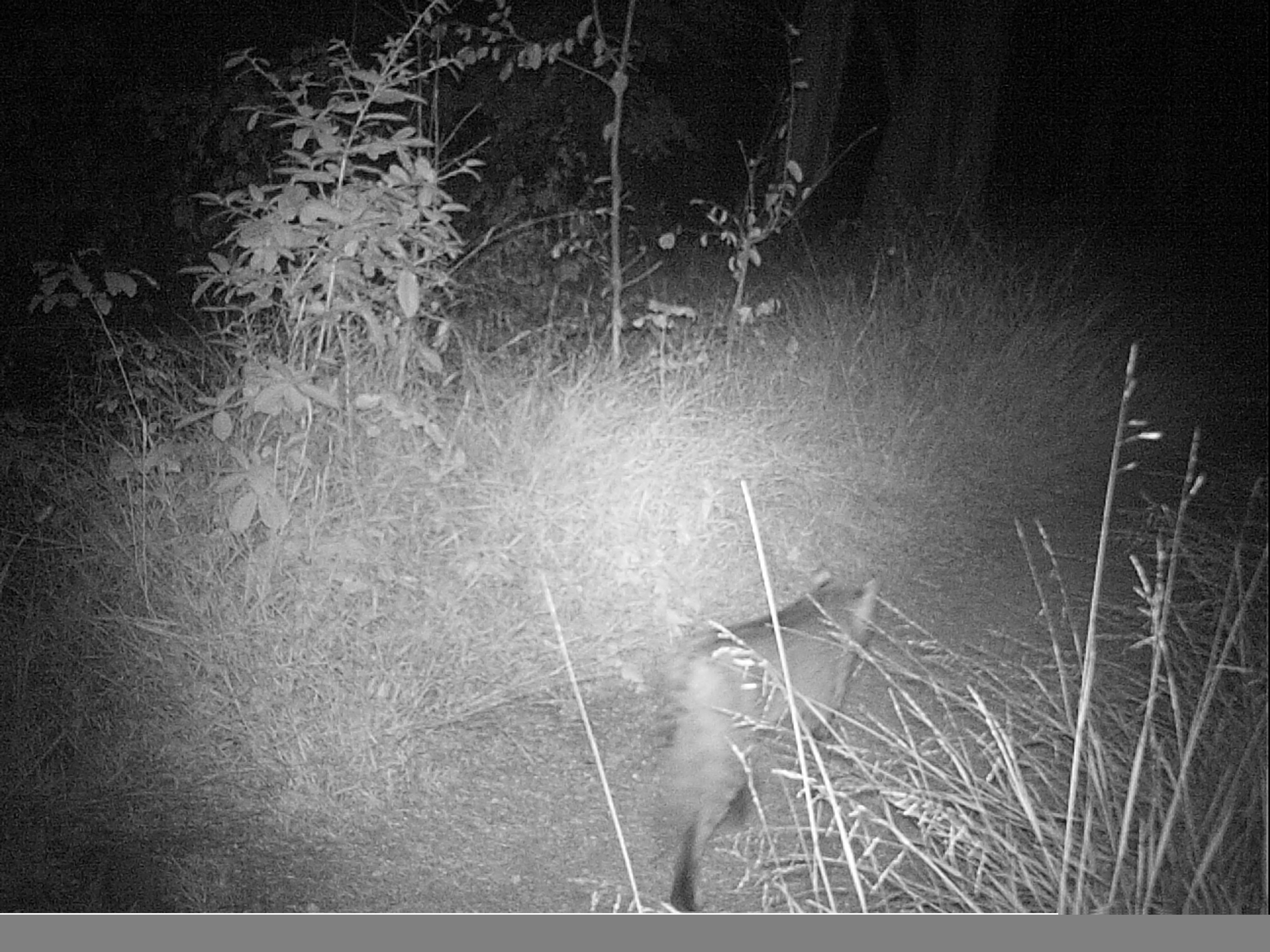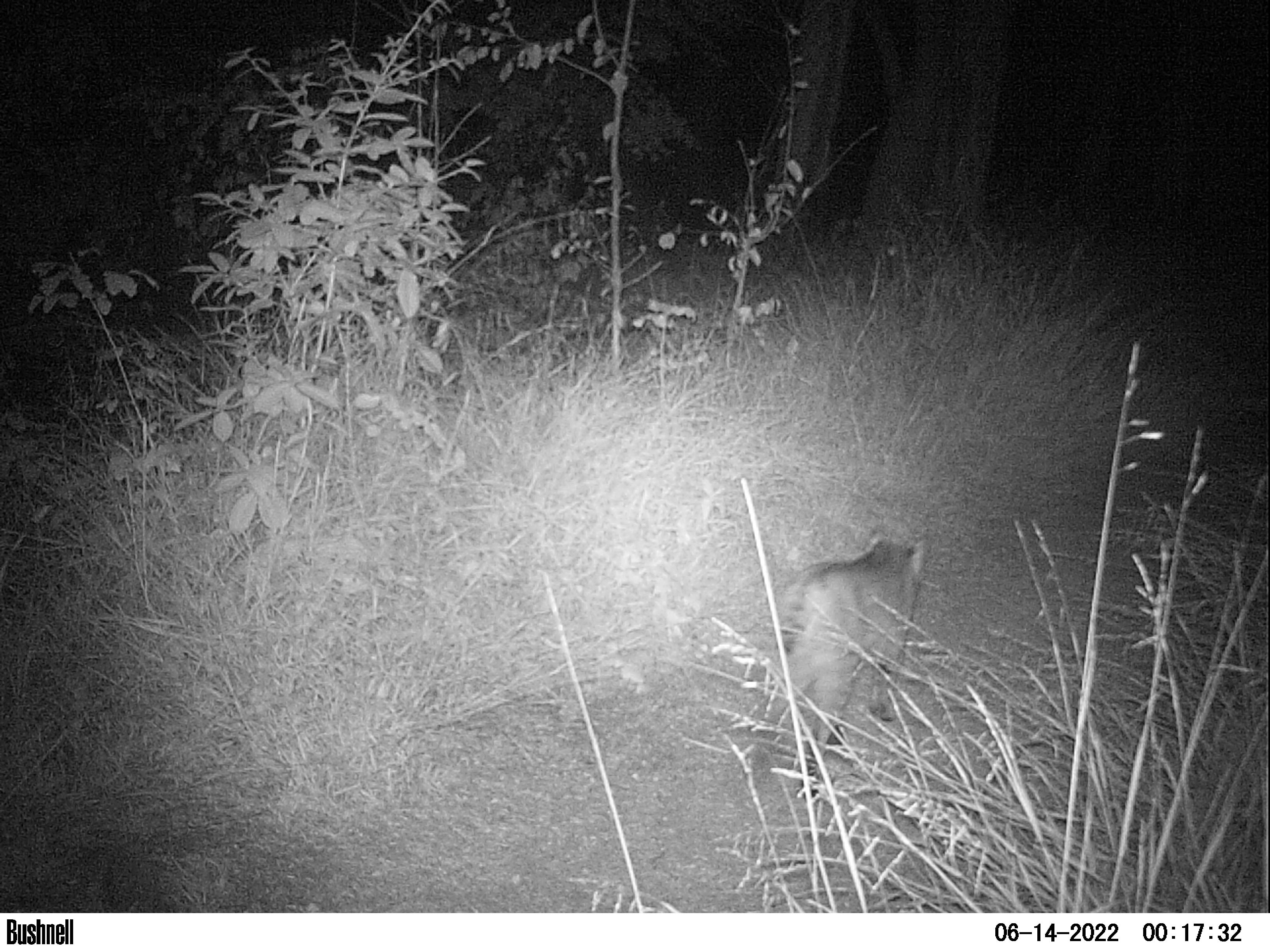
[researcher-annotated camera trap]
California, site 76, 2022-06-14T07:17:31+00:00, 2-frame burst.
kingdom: Animalia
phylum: Chordata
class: Mammalia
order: Carnivora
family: Felidae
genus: Lynx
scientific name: Lynx rufus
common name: bobcat